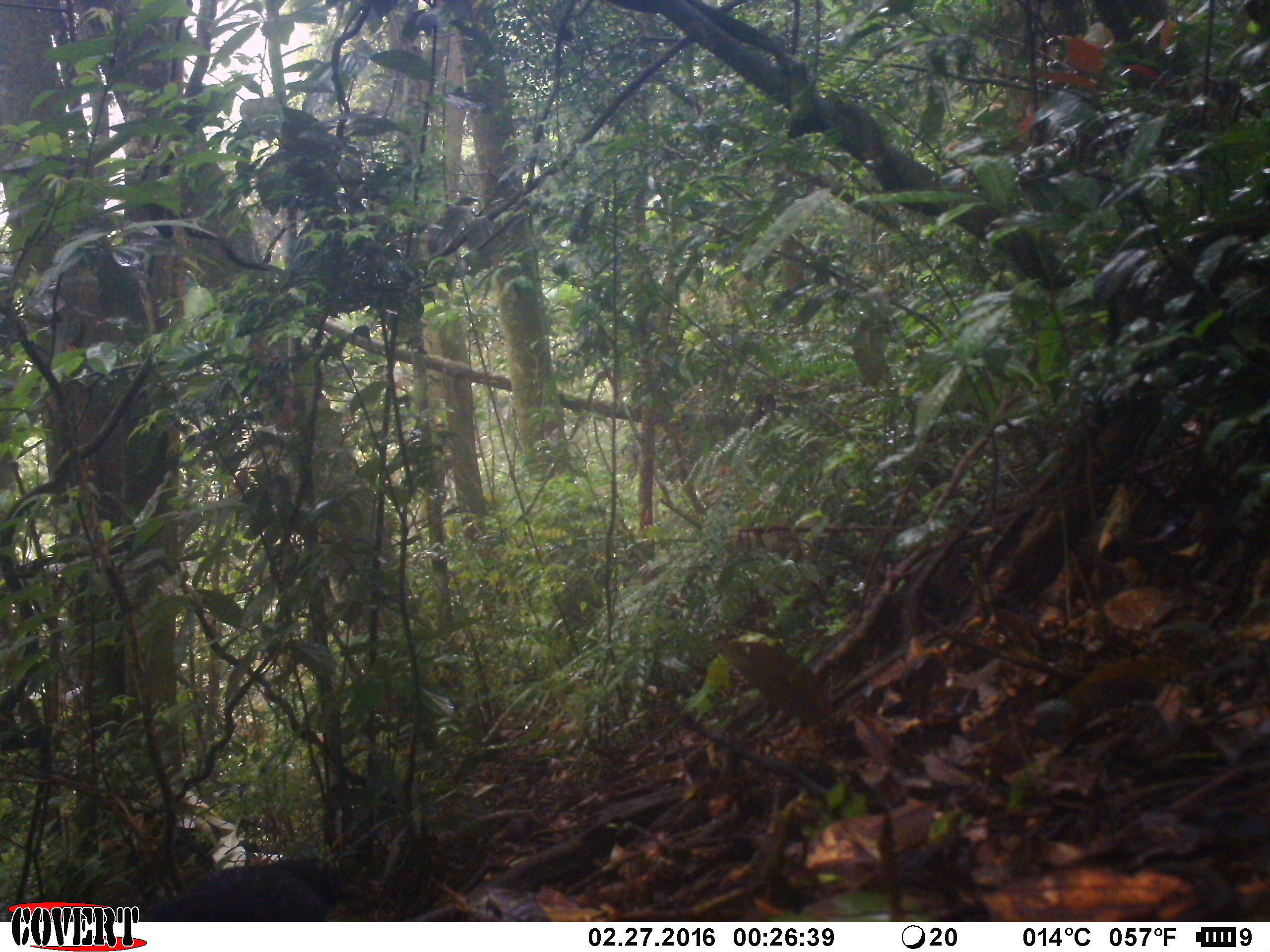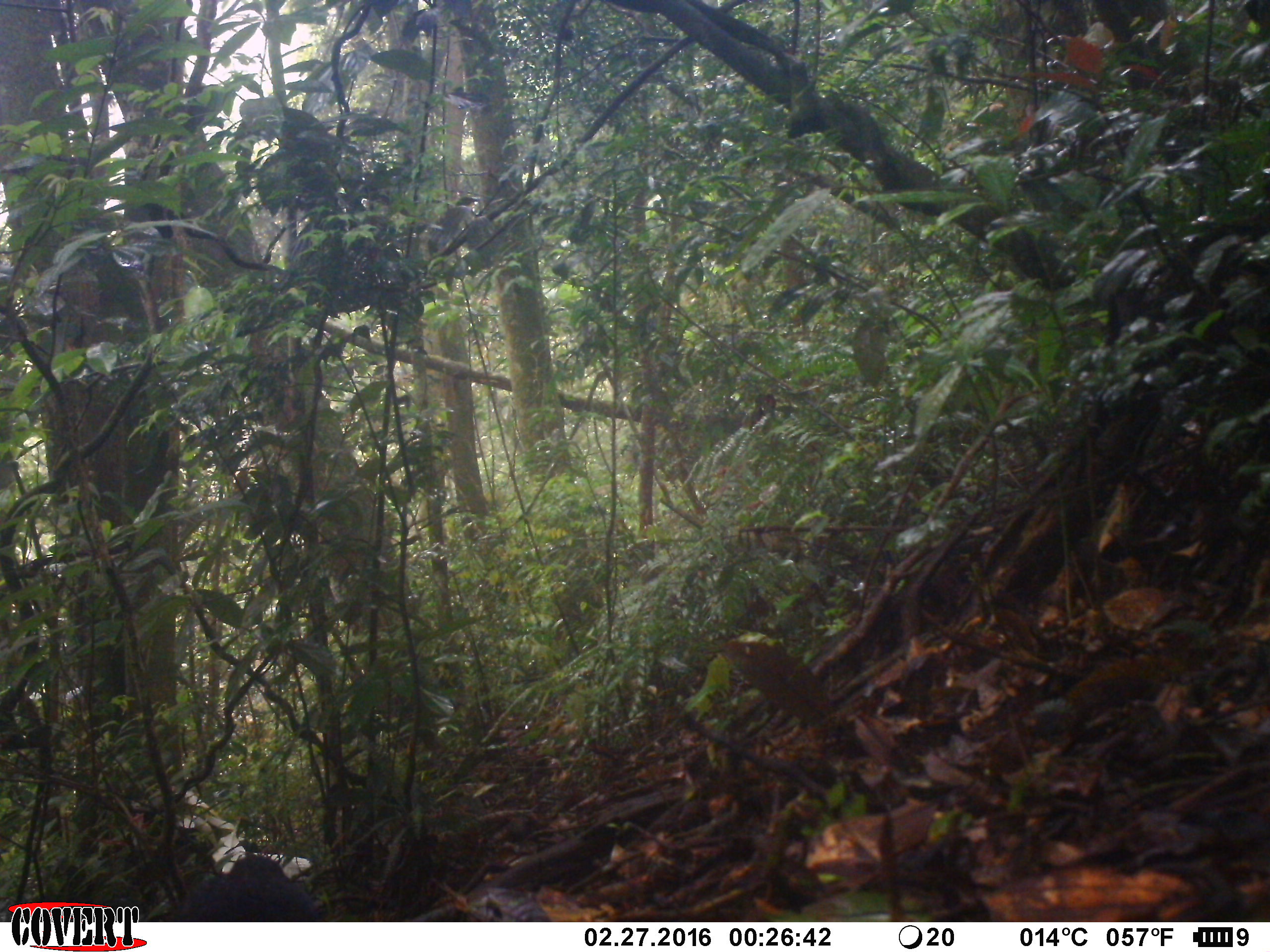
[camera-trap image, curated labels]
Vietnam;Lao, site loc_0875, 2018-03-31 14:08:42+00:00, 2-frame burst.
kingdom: Animalia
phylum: Chordata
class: Aves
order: Passeriformes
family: Muscicapidae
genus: Myophonus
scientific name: Myophonus caeruleus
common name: blue whistling thrush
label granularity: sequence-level